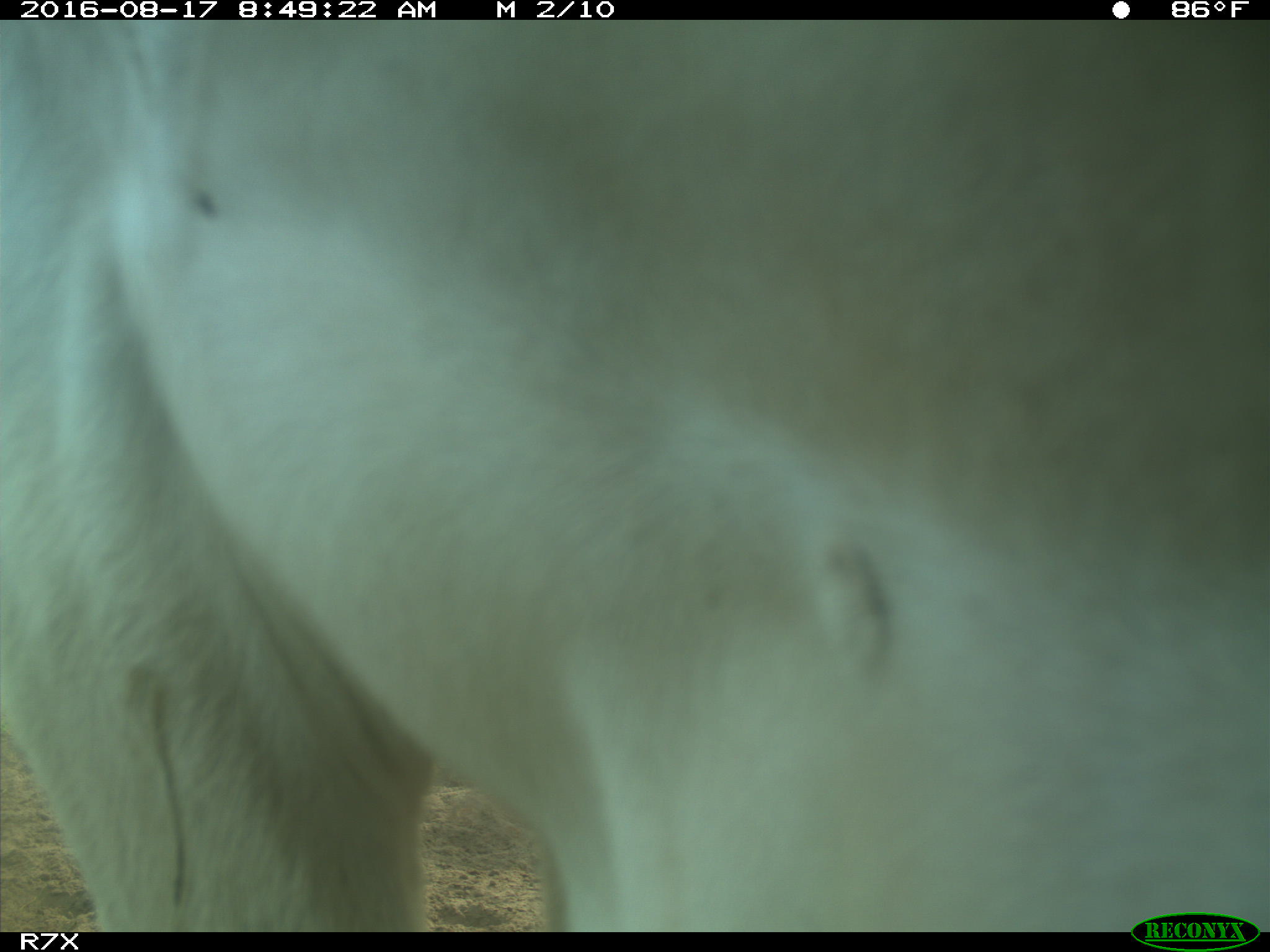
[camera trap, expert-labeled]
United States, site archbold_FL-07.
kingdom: Animalia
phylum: Chordata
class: Mammalia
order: Artiodactyla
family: Bovidae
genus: Bos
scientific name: Bos taurus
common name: domestic cow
Bos taurus (domestic cow).